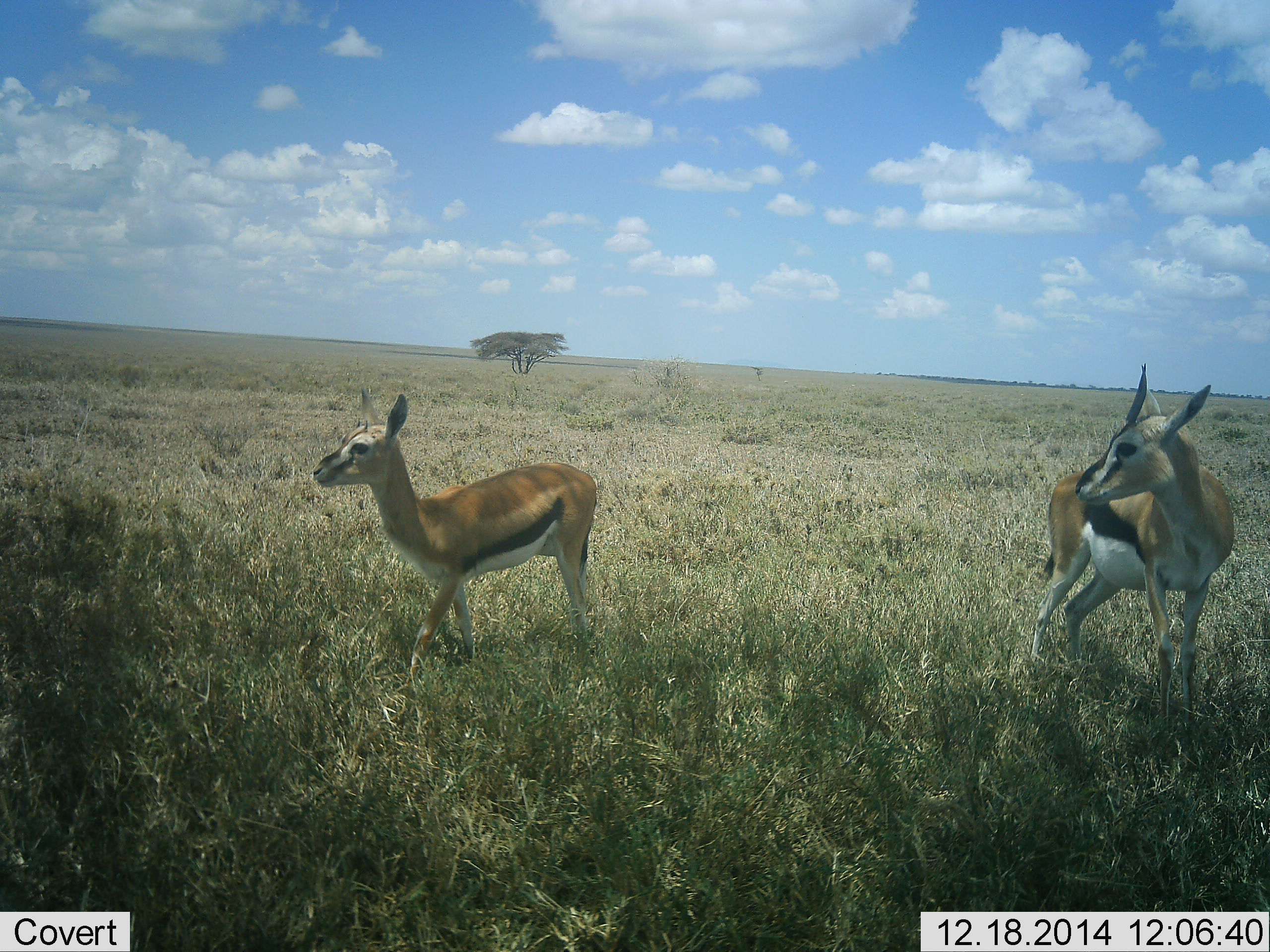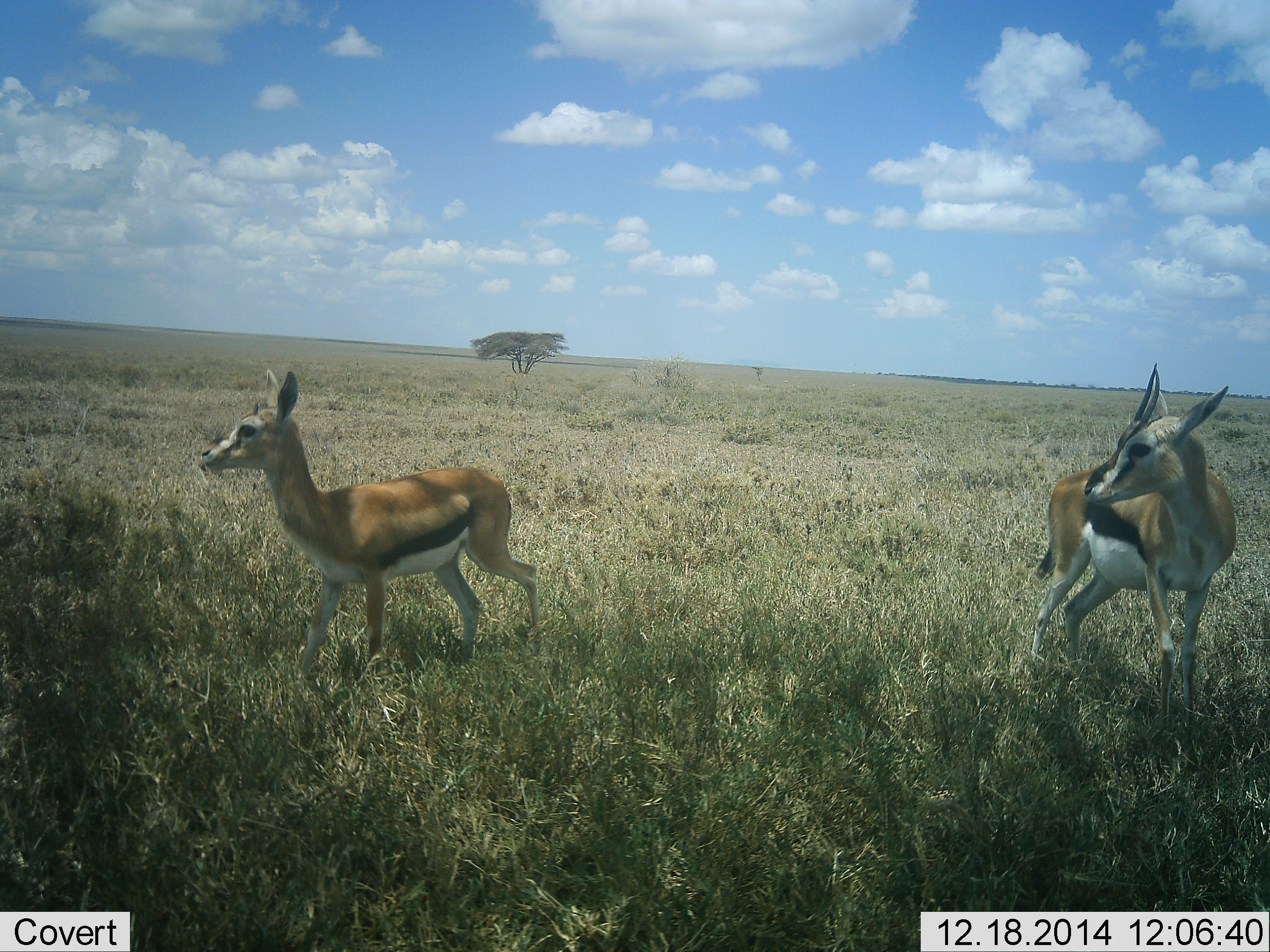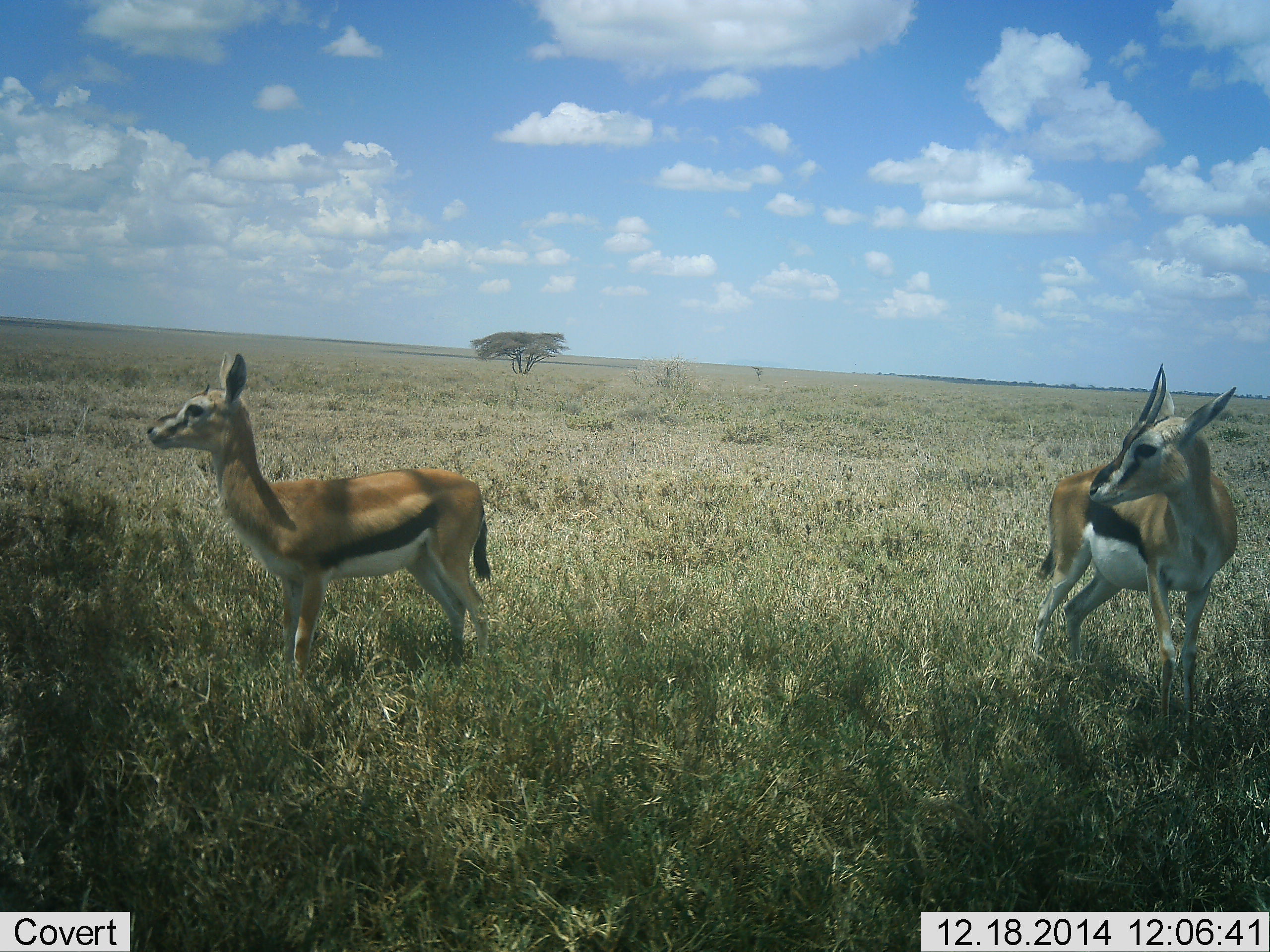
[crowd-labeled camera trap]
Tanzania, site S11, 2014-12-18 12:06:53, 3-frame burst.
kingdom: Animalia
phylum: Chordata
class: Mammalia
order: Artiodactyla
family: Bovidae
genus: Eudorcas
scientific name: Eudorcas thomsonii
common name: thomson's gazelle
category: gazellethomsons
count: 2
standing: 80%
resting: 0%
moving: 60%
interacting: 0%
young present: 0%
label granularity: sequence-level